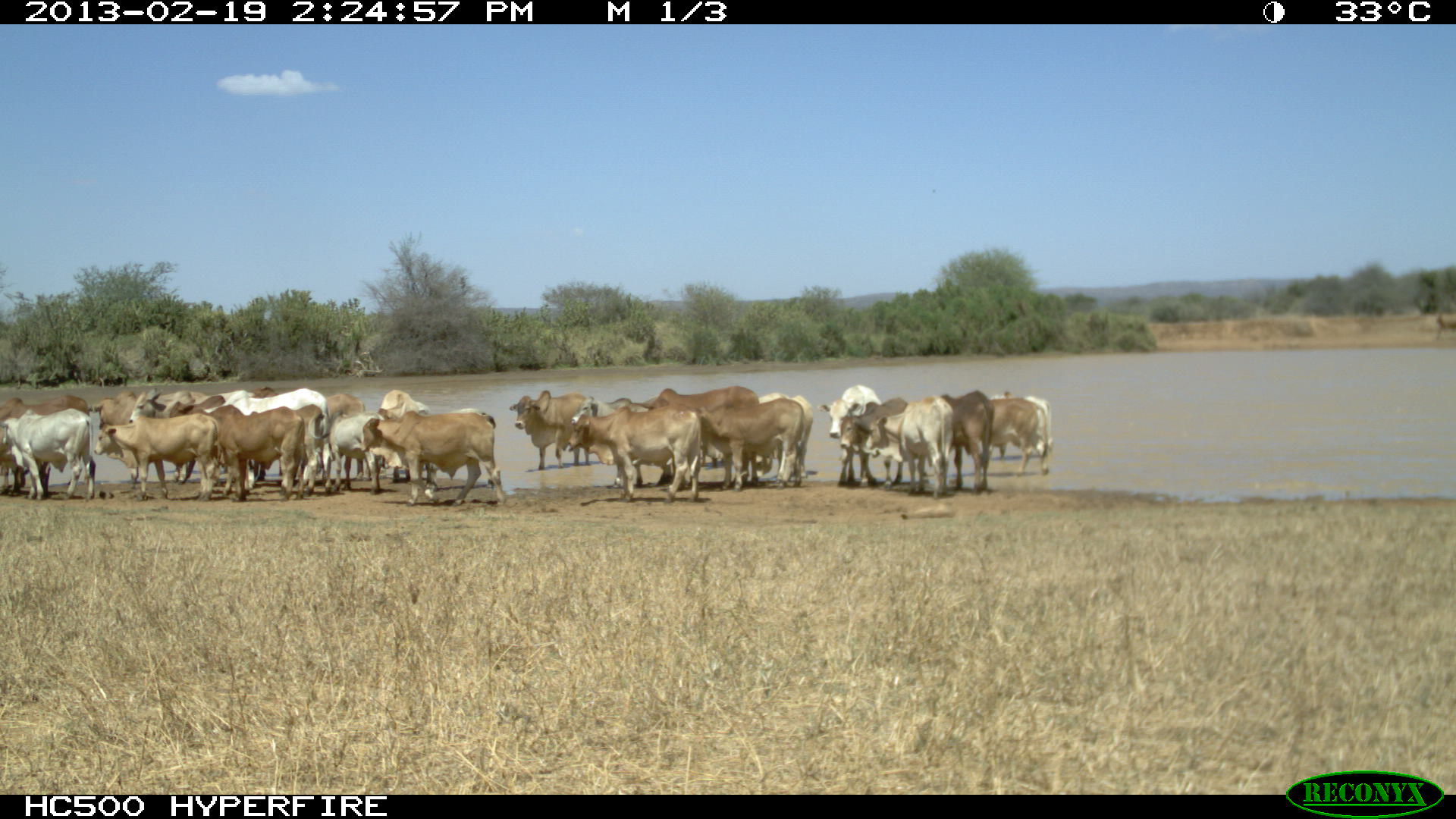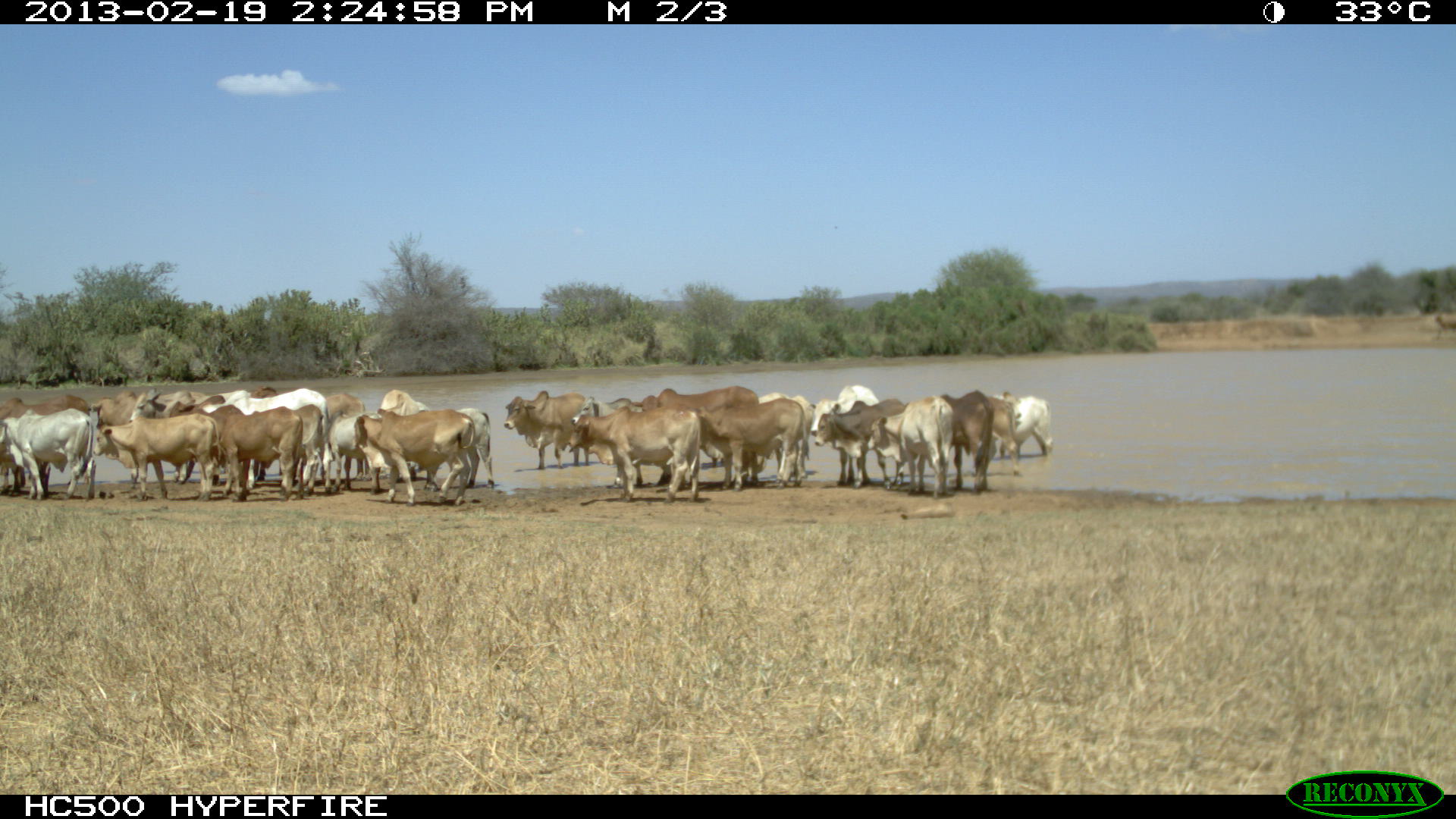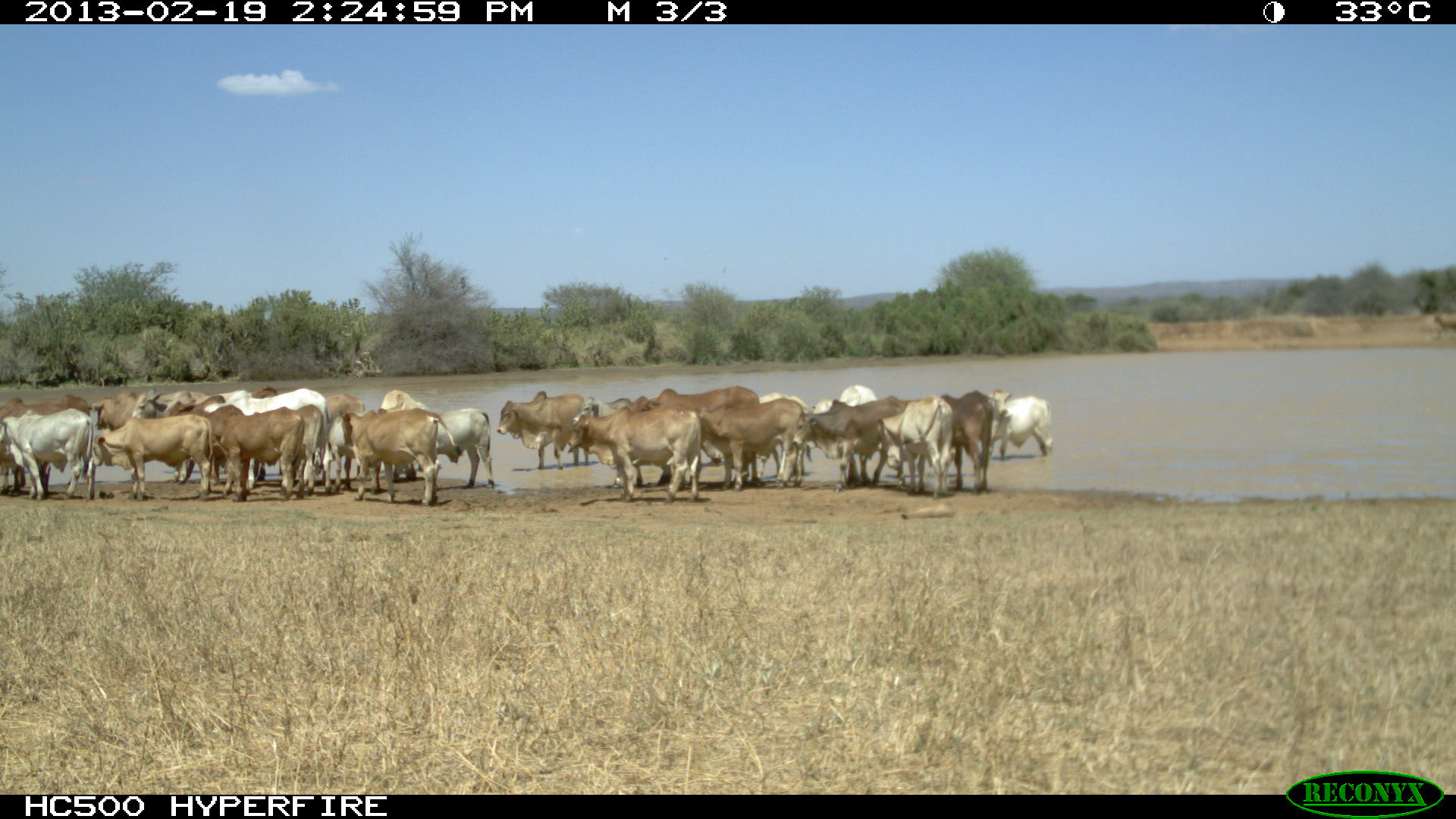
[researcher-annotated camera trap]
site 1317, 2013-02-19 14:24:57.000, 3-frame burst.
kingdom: Animalia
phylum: Chordata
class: Mammalia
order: Artiodactyla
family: Bovidae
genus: Bos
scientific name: Bos taurus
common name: domestic cattle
Bos taurus (domestic cattle), count 1.